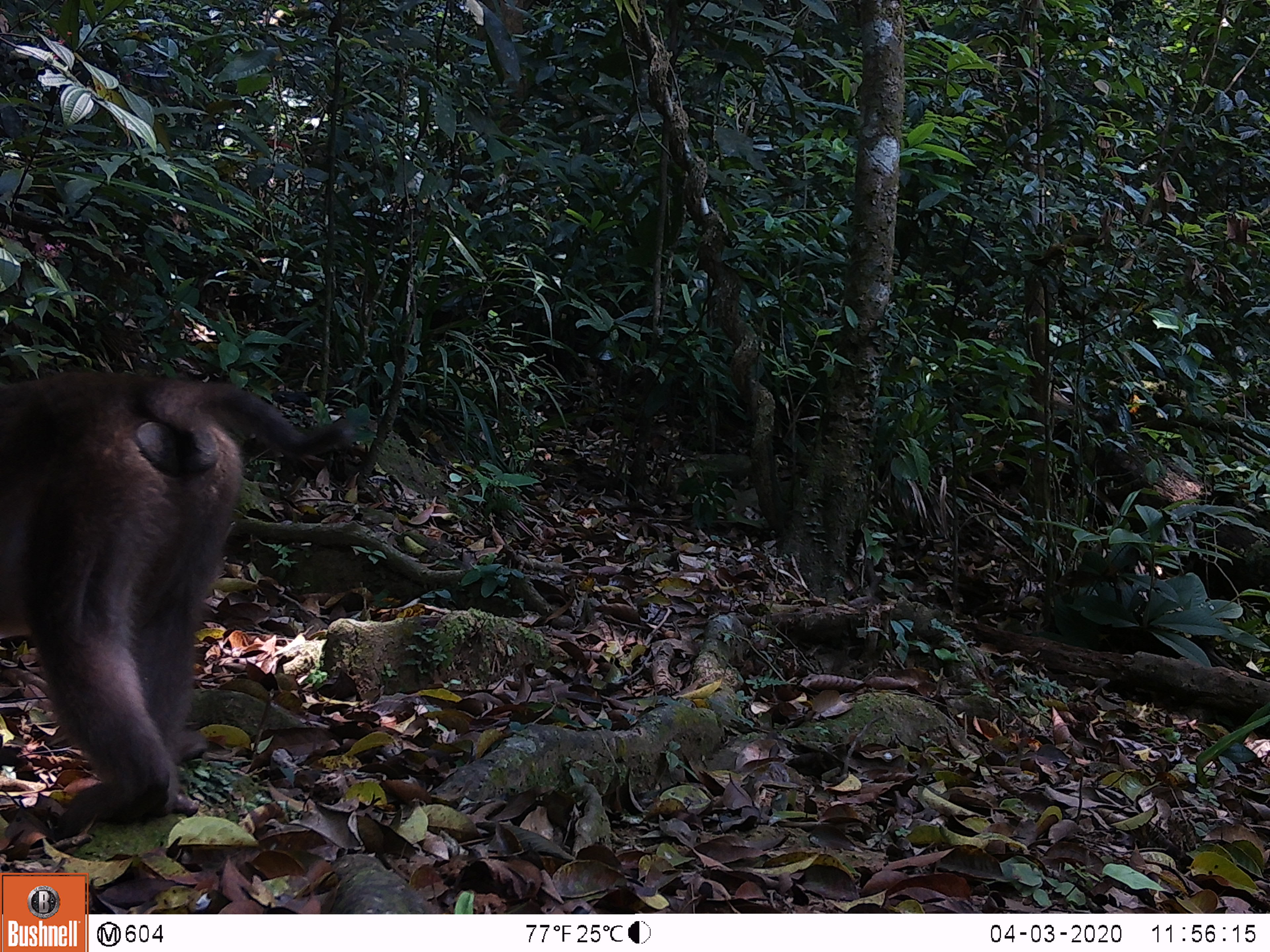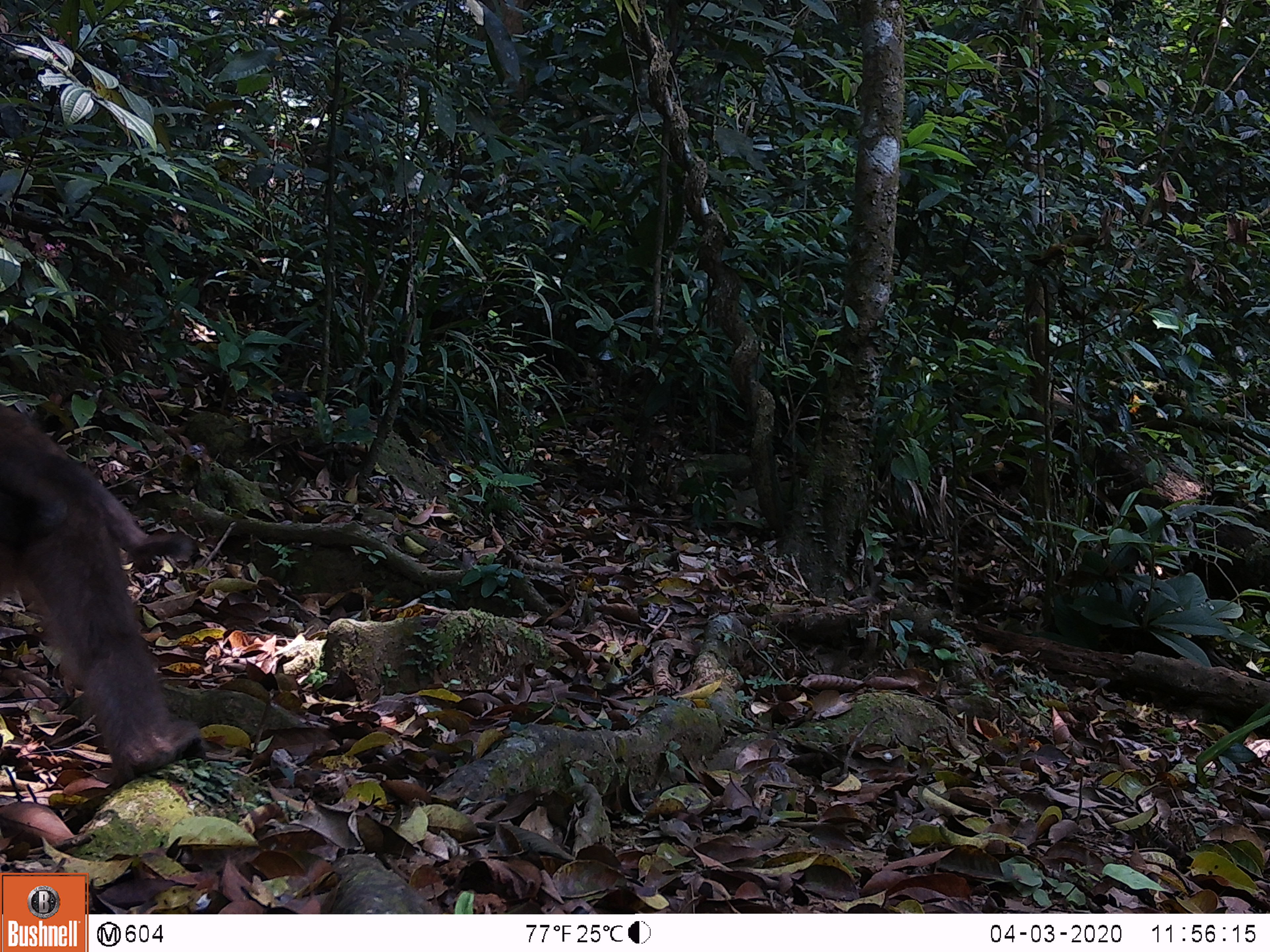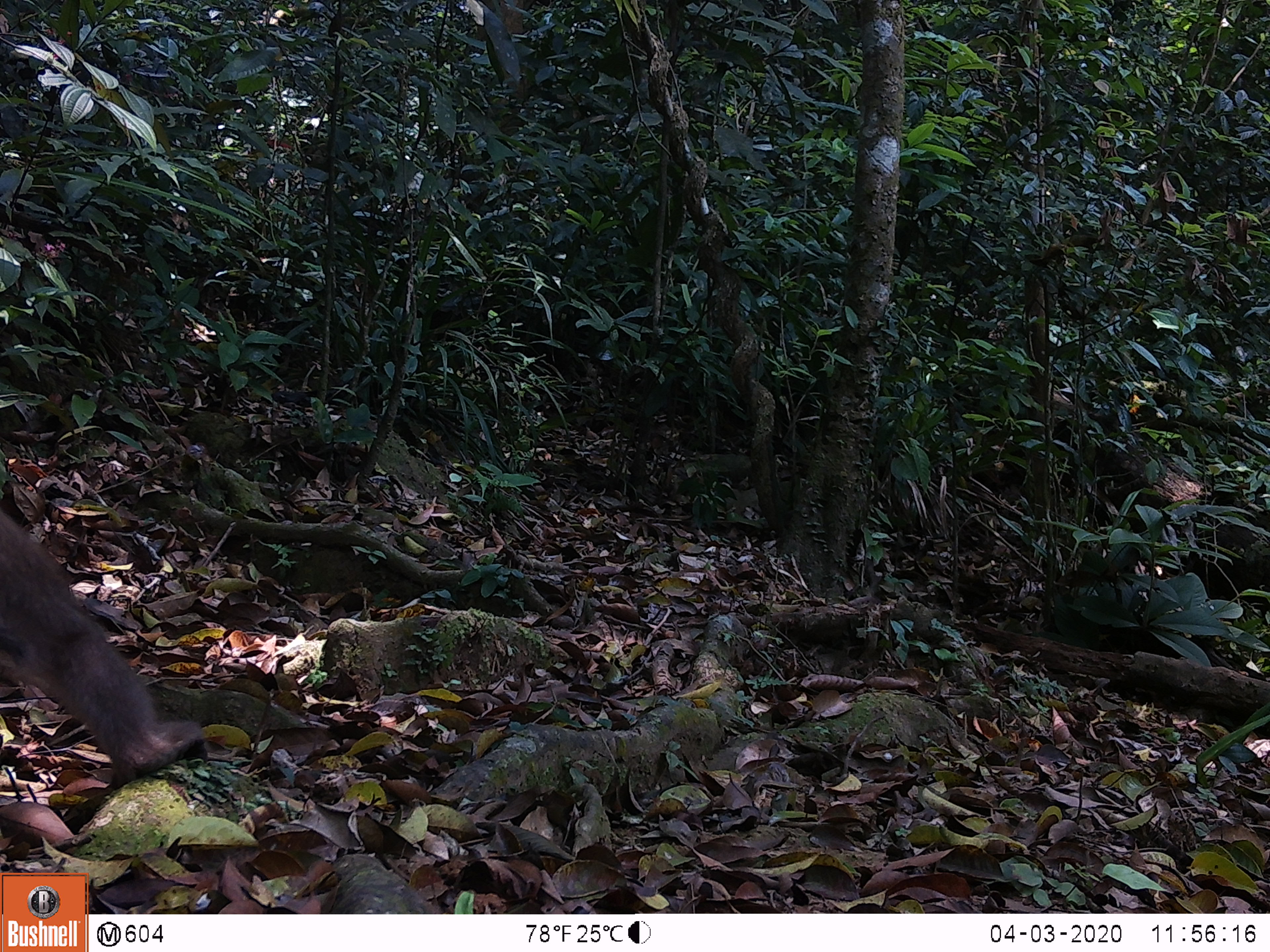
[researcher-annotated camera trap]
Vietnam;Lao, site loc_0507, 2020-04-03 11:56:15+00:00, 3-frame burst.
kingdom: Animalia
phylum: Chordata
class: Mammalia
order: Primates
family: Cercopithecidae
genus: Macaca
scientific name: Macaca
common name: macaques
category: assam or rhesus macaque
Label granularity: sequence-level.